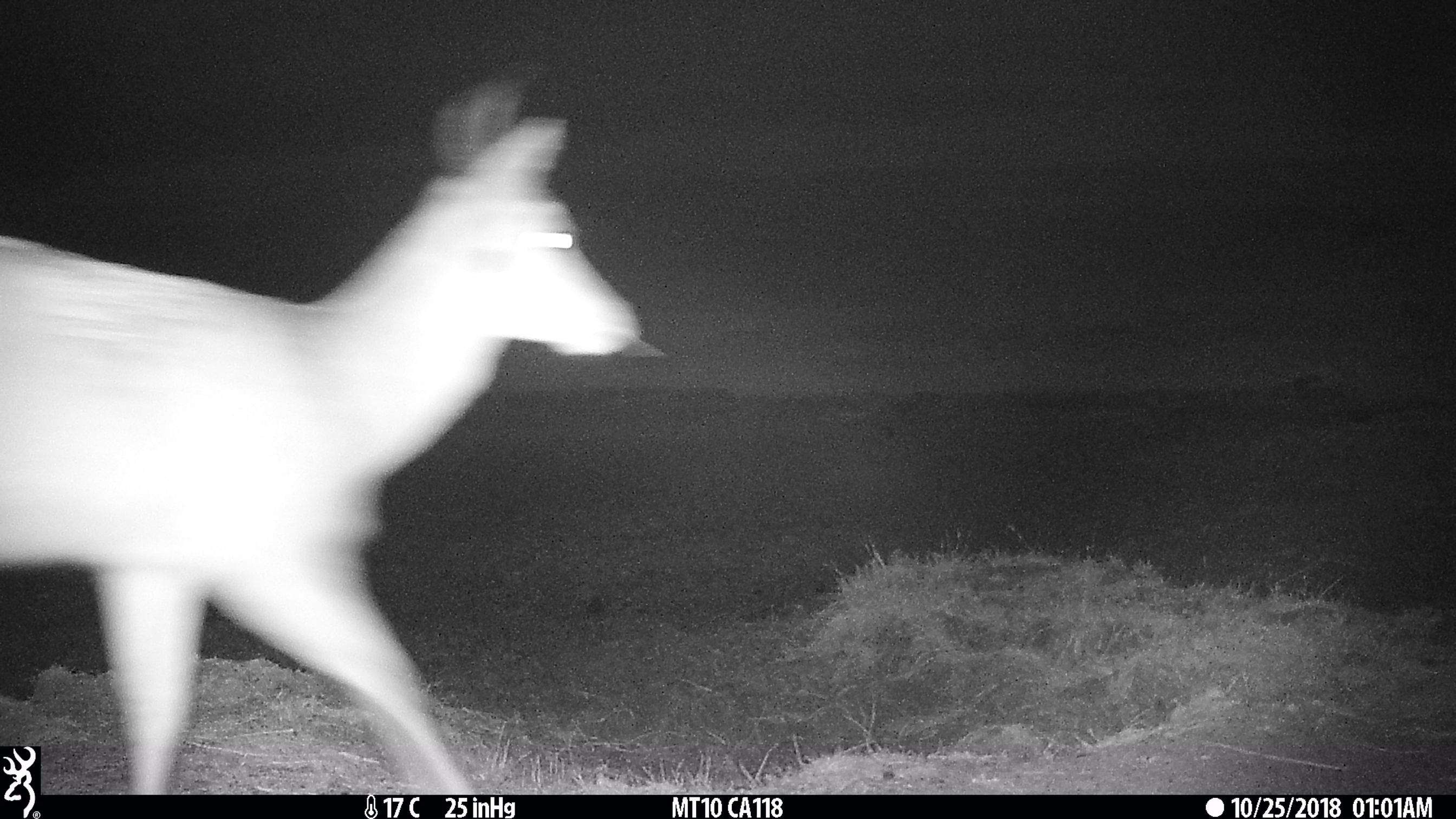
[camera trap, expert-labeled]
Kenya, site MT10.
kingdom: Animalia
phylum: Chordata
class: Mammalia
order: Artiodactyla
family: Bovidae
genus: Redunca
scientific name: Redunca arundinum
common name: reedbuck